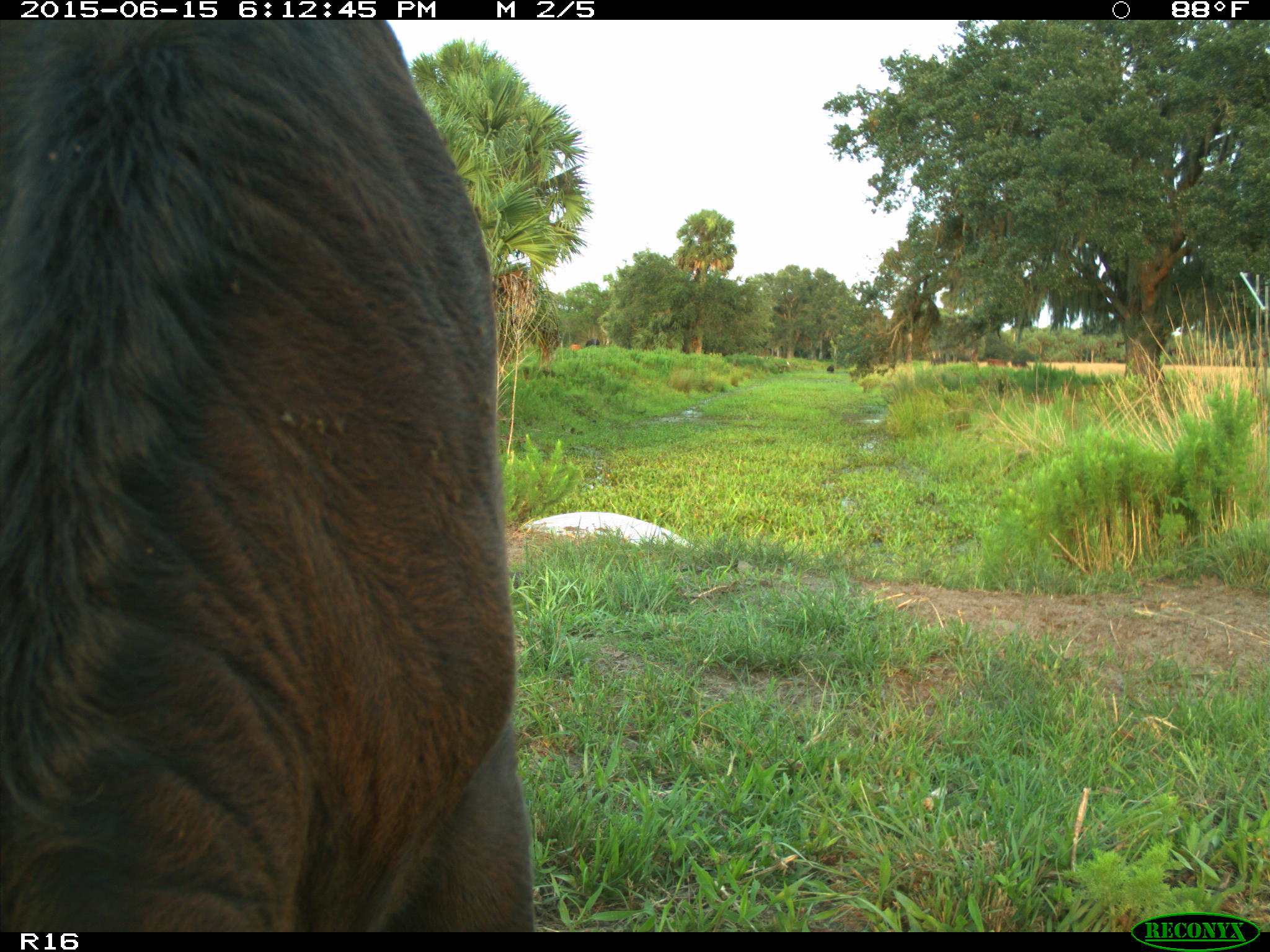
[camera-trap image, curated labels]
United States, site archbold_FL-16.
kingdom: Animalia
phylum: Chordata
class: Mammalia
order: Artiodactyla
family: Bovidae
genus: Bos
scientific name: Bos taurus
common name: domestic cow